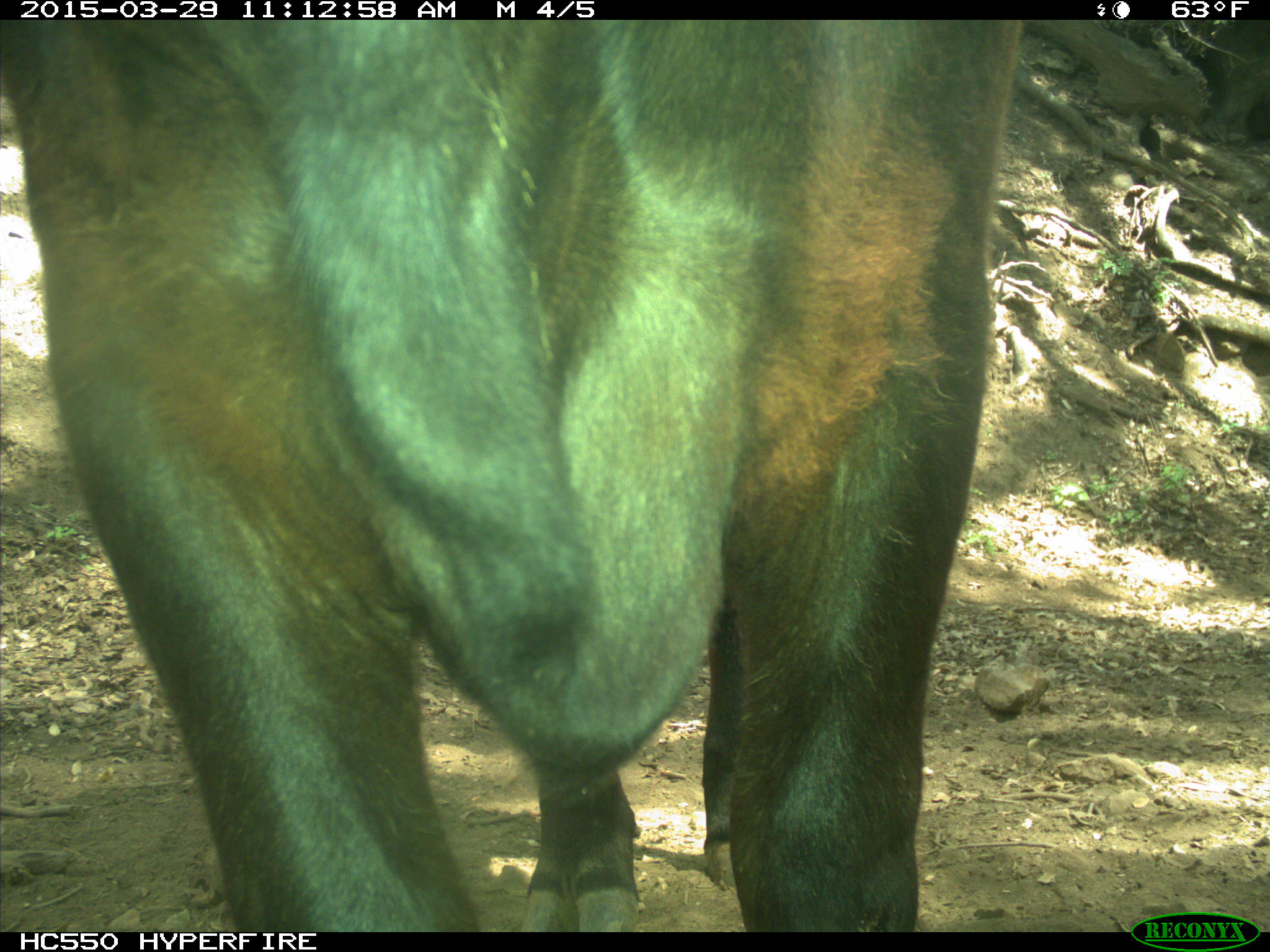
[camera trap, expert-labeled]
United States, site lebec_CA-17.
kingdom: Animalia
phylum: Chordata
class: Mammalia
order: Artiodactyla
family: Bovidae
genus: Bos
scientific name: Bos taurus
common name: domestic cow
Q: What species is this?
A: Bos taurus (domestic cow).